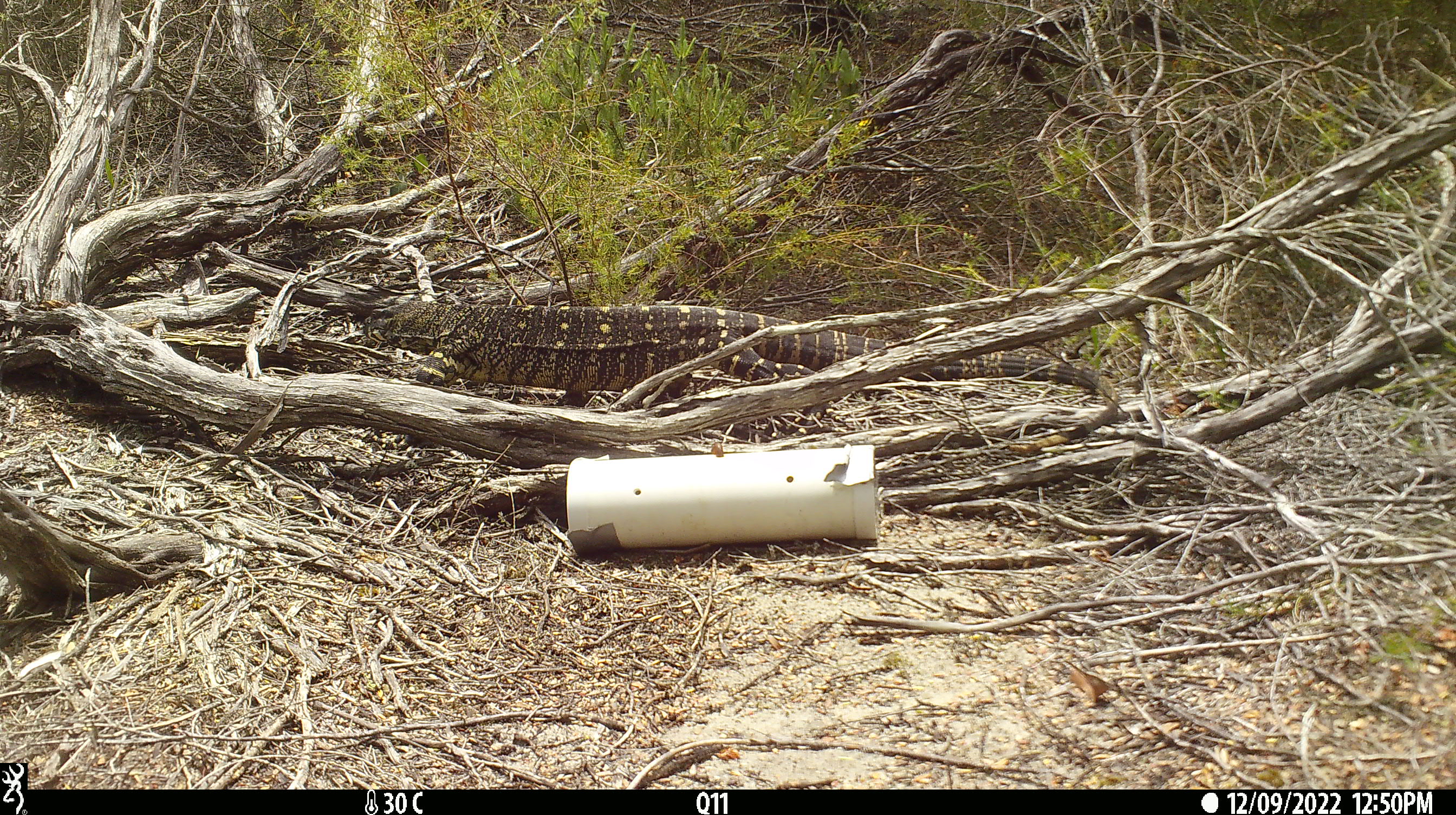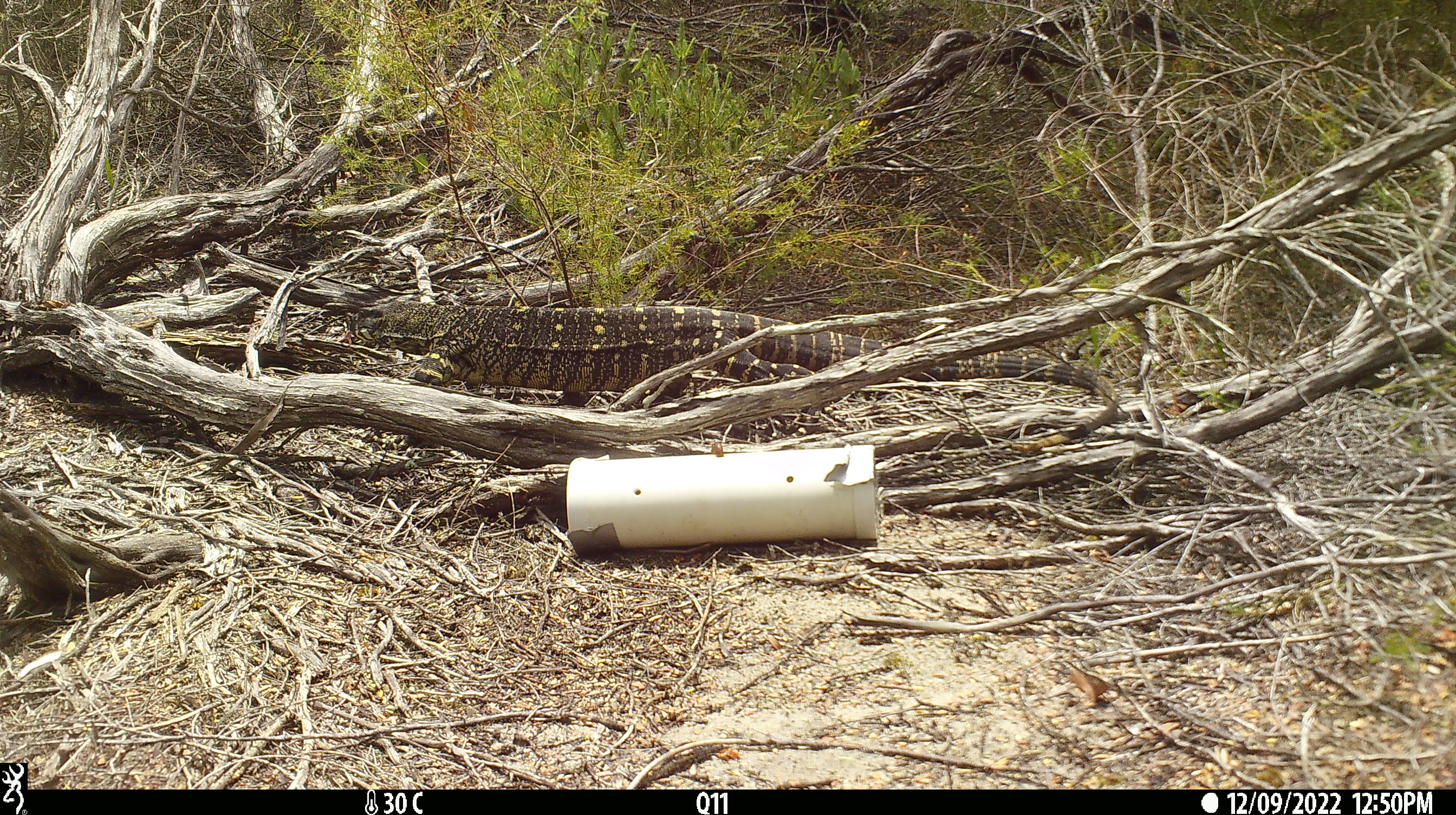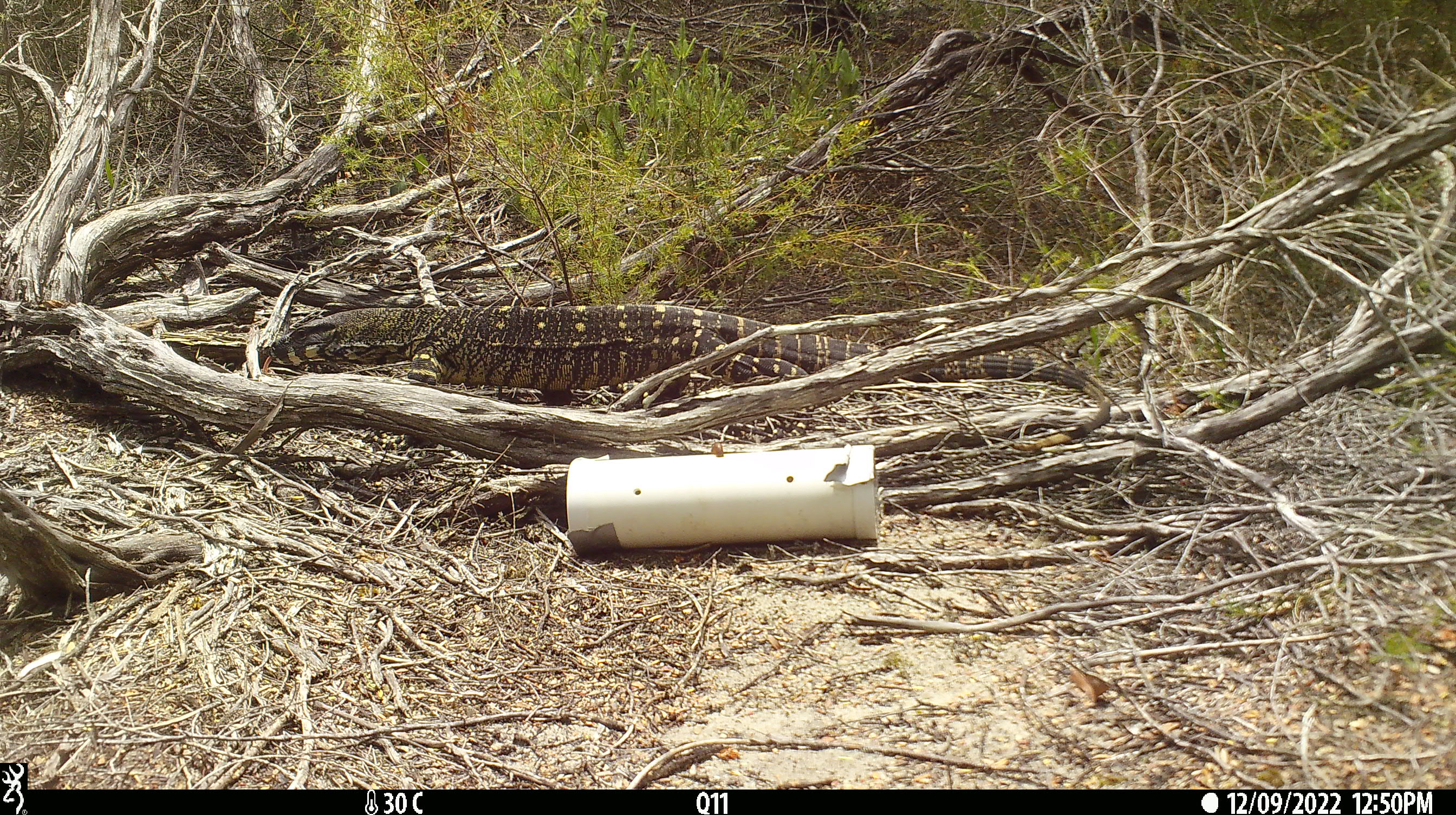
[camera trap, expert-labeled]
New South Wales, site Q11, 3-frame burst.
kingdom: Animalia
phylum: Chordata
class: Reptilia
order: Squamata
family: Varanidae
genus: Varanus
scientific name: Varanus varius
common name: lace monitor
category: goanna